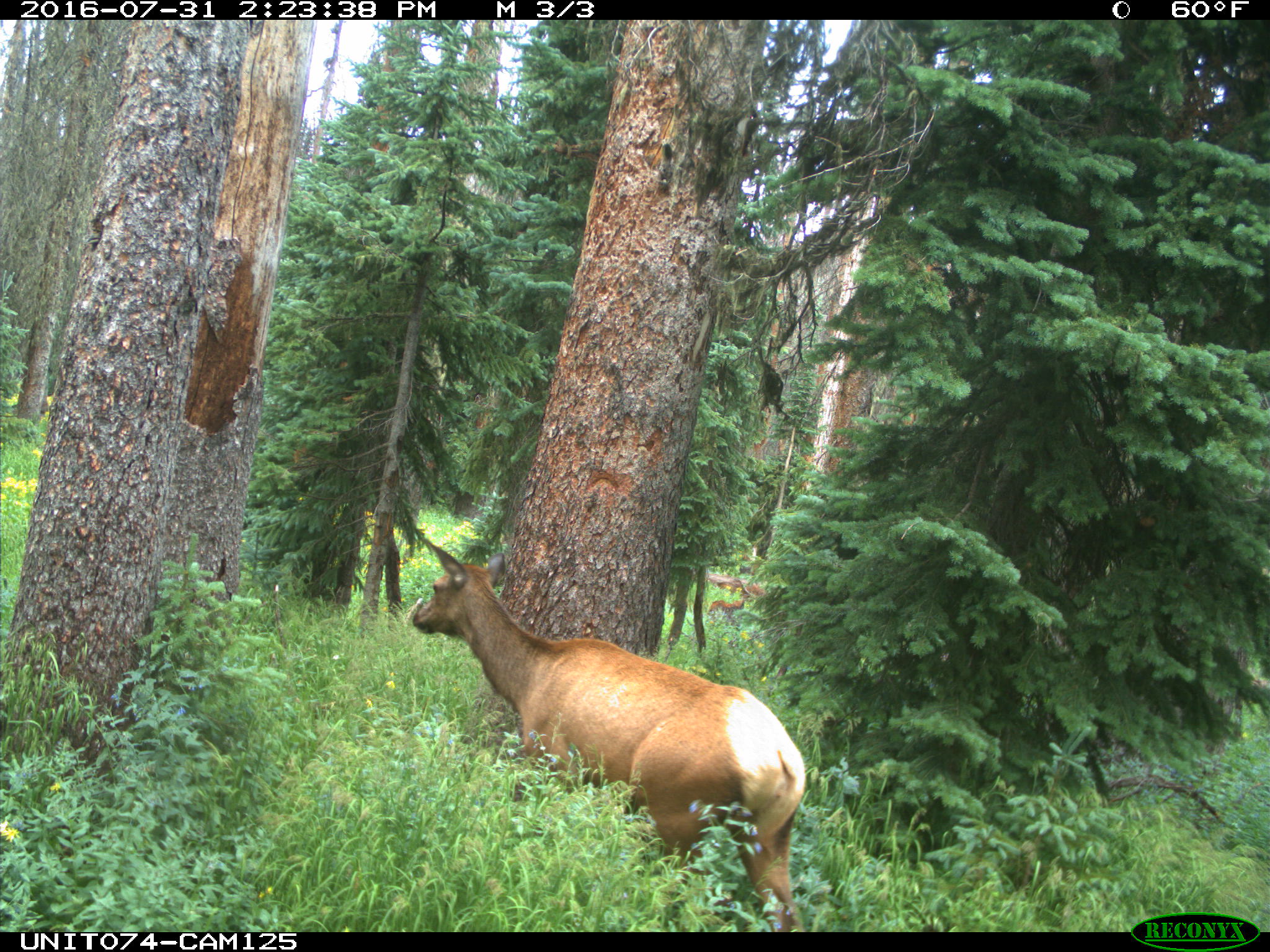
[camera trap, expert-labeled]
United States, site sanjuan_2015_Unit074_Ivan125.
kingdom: Animalia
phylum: Chordata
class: Mammalia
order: Artiodactyla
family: Cervidae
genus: Cervus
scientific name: Cervus elaphus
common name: red deer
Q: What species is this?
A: Cervus elaphus (red deer).